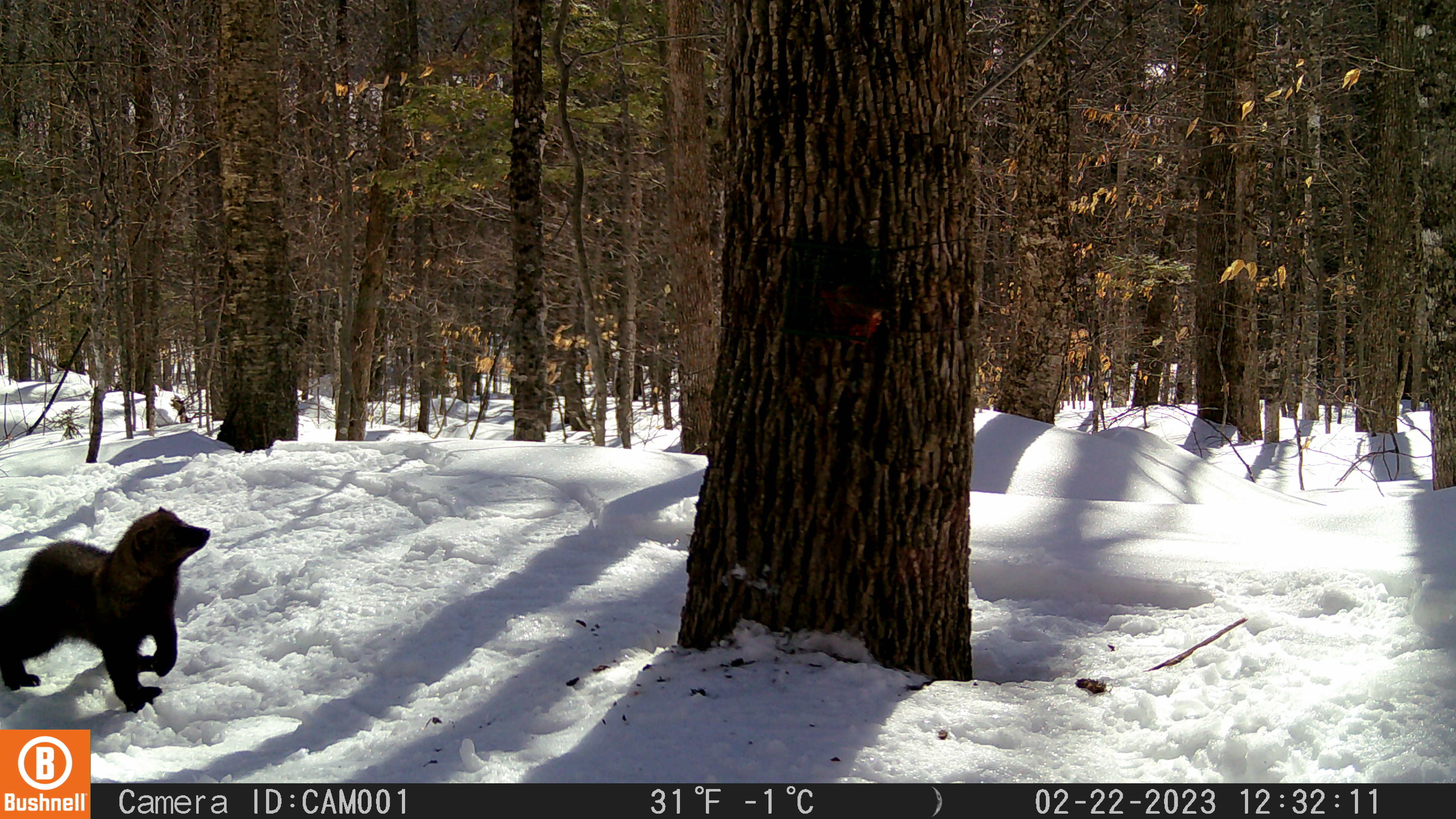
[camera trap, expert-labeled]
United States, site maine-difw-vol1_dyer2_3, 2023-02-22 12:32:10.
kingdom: Animalia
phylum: Chordata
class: Mammalia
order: Carnivora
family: Mustelidae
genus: Pekania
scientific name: Pekania pennanti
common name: fisher